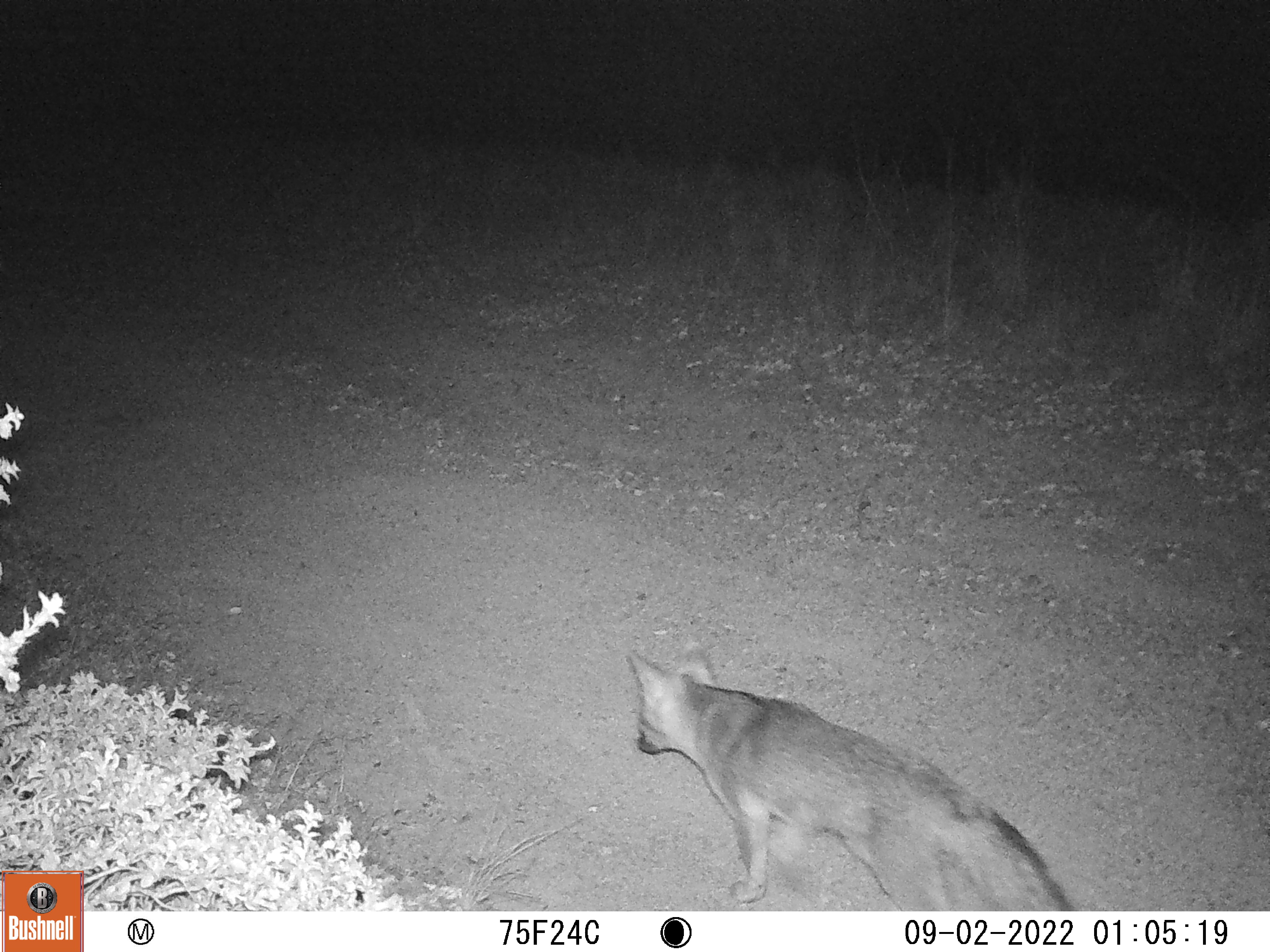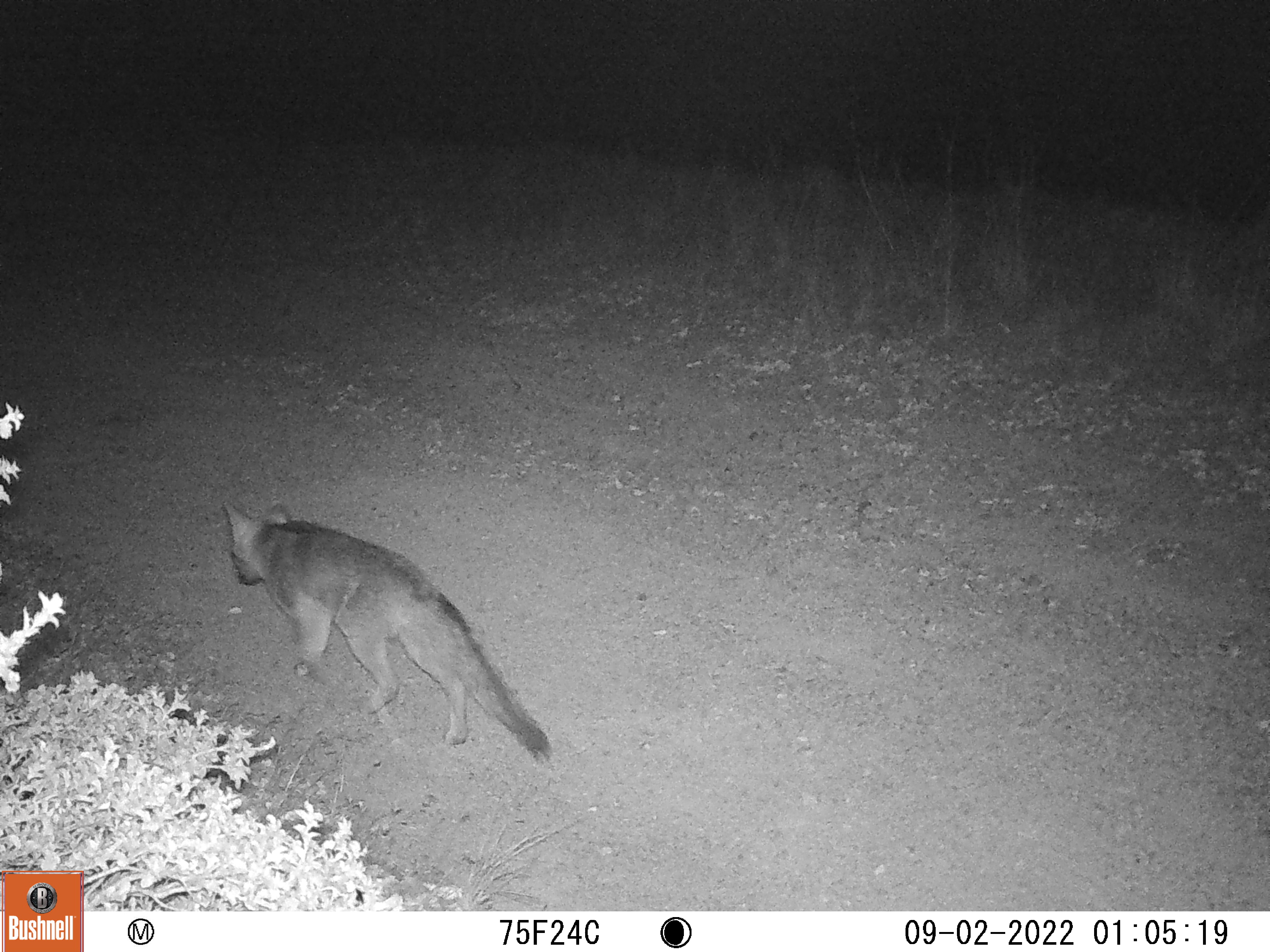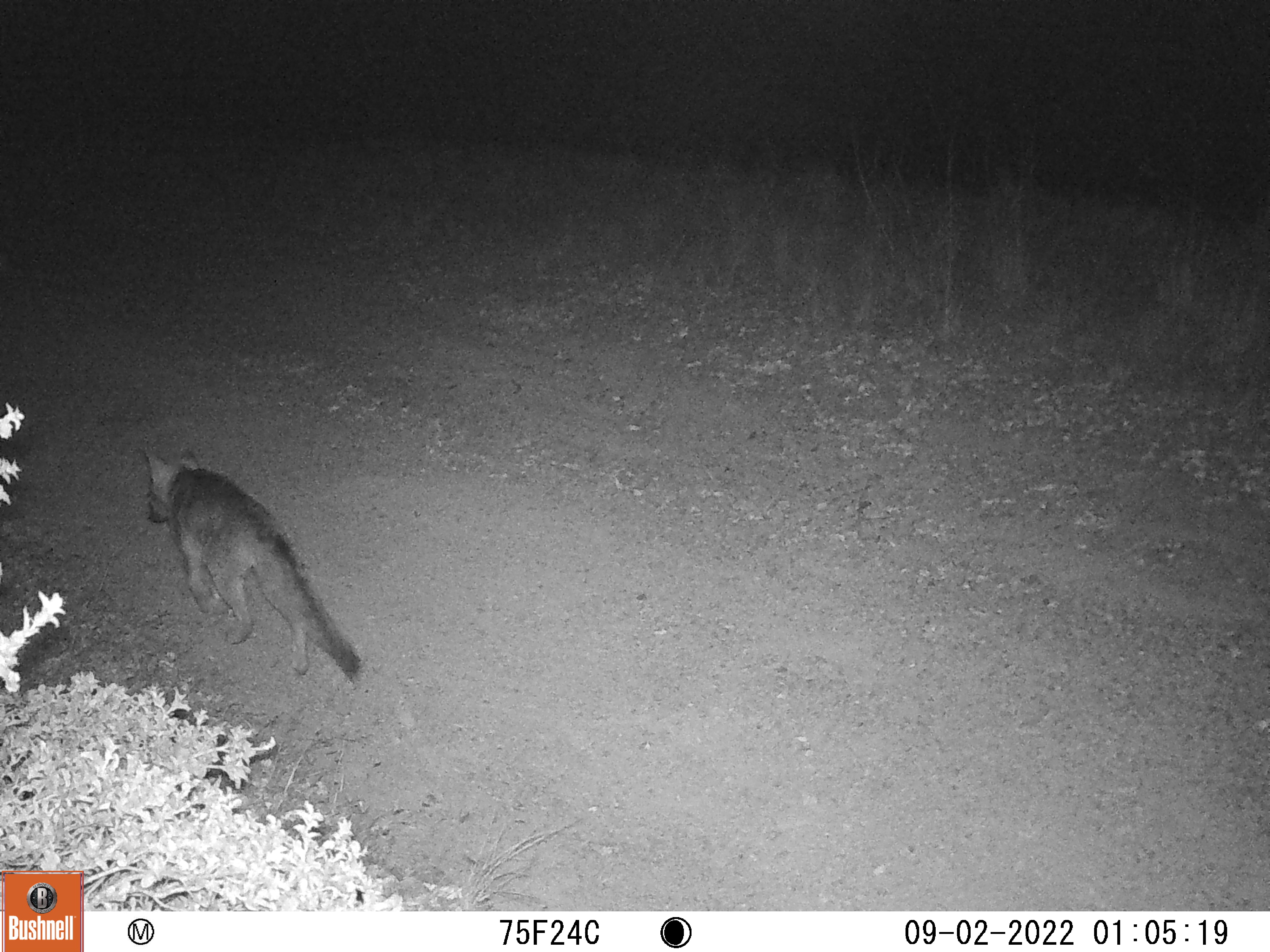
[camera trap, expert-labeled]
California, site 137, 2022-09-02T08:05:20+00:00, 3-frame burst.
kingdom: Animalia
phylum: Chordata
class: Mammalia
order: Carnivora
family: Canidae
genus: Urocyon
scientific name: Urocyon cinereoargenteus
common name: gray fox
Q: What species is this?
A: Gray fox (Urocyon cinereoargenteus).